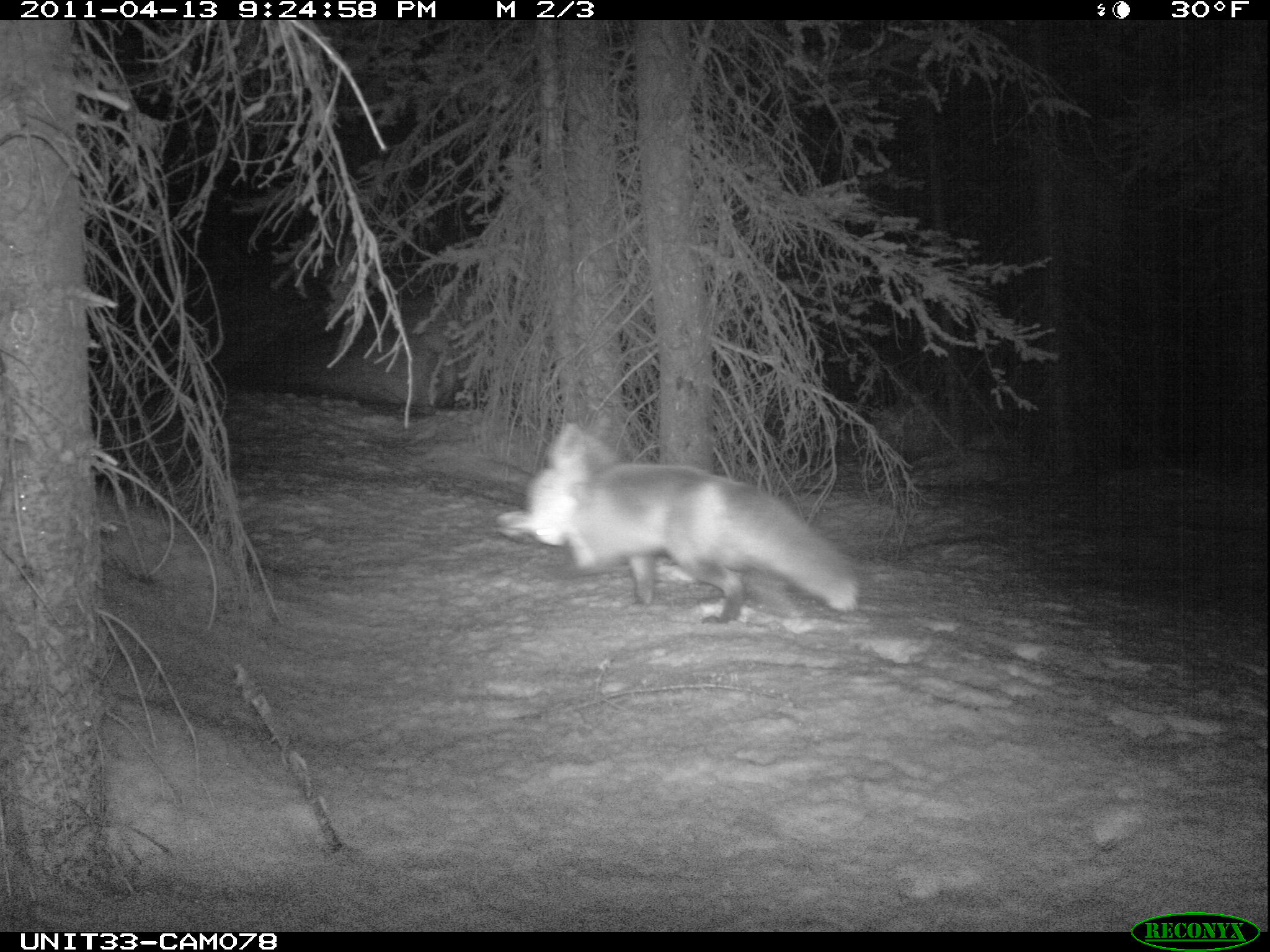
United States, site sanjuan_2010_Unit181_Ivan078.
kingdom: Animalia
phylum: Chordata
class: Mammalia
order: Carnivora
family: Canidae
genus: Vulpes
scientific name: Vulpes vulpes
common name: red fox